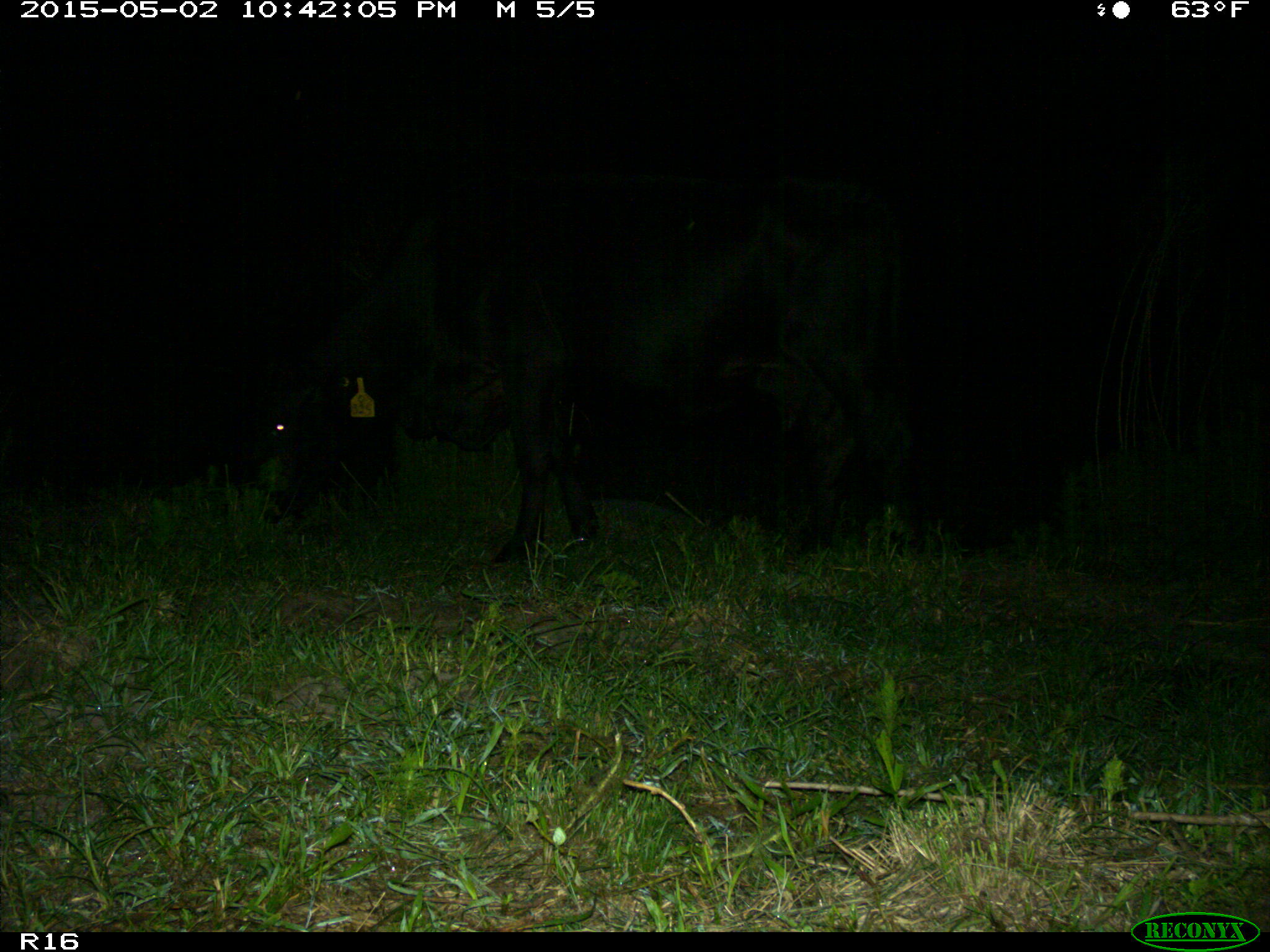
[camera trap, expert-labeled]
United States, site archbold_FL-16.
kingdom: Animalia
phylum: Chordata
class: Mammalia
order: Artiodactyla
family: Bovidae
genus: Bos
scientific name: Bos taurus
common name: domestic cow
Bos taurus (domestic cow).